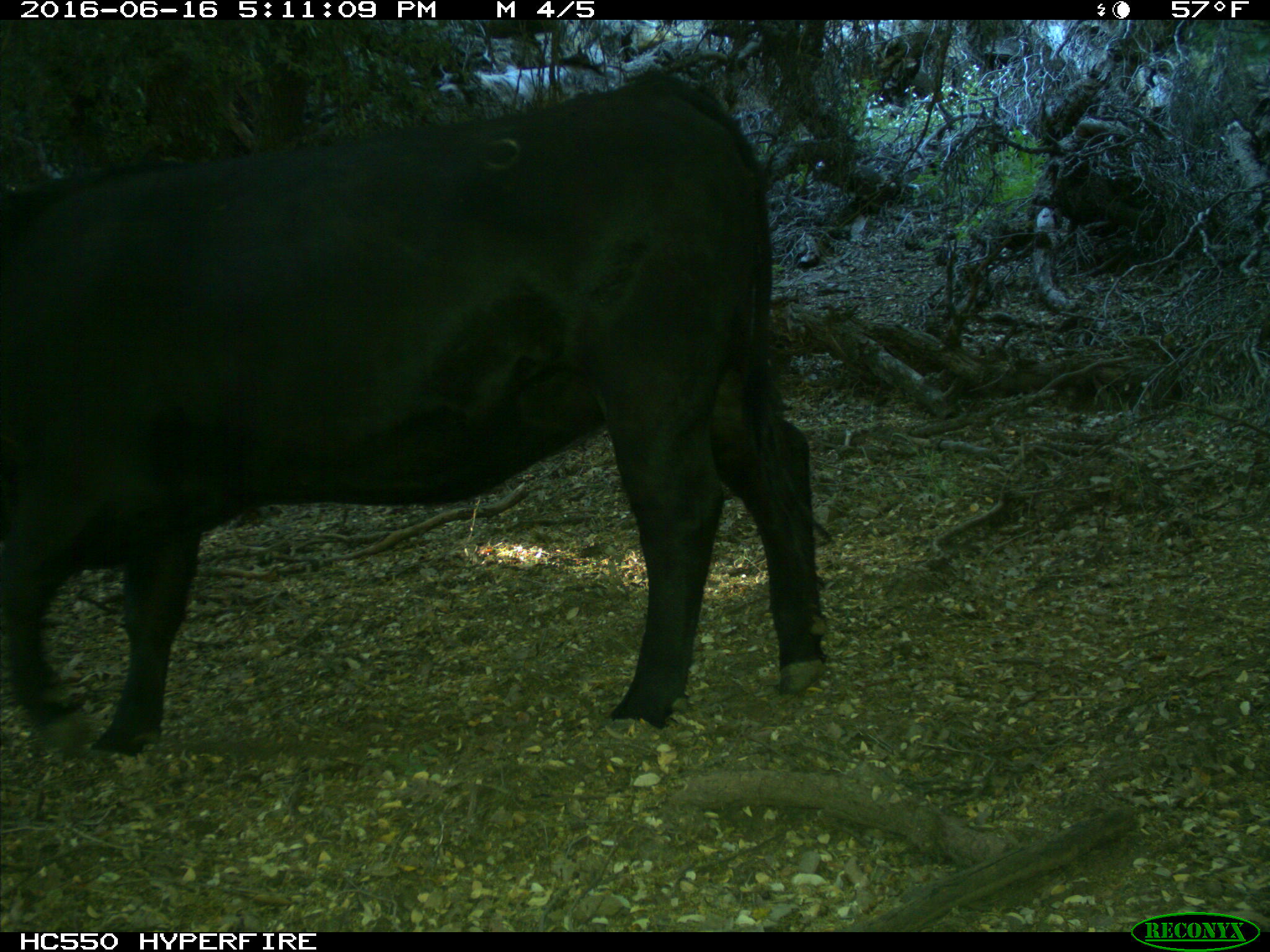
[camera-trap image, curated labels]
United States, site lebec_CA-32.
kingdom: Animalia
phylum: Chordata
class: Mammalia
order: Artiodactyla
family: Bovidae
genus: Bos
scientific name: Bos taurus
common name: domestic cow